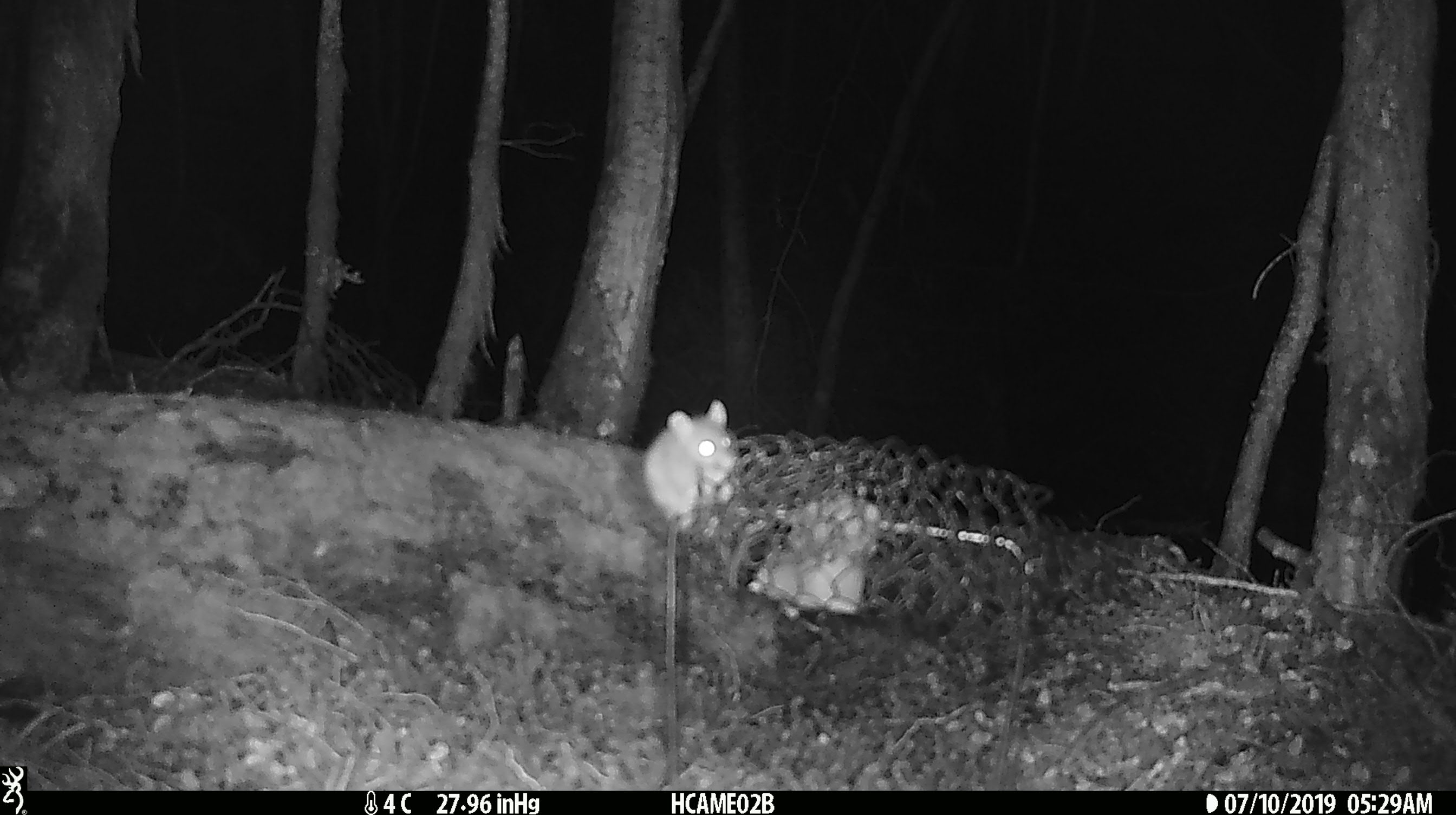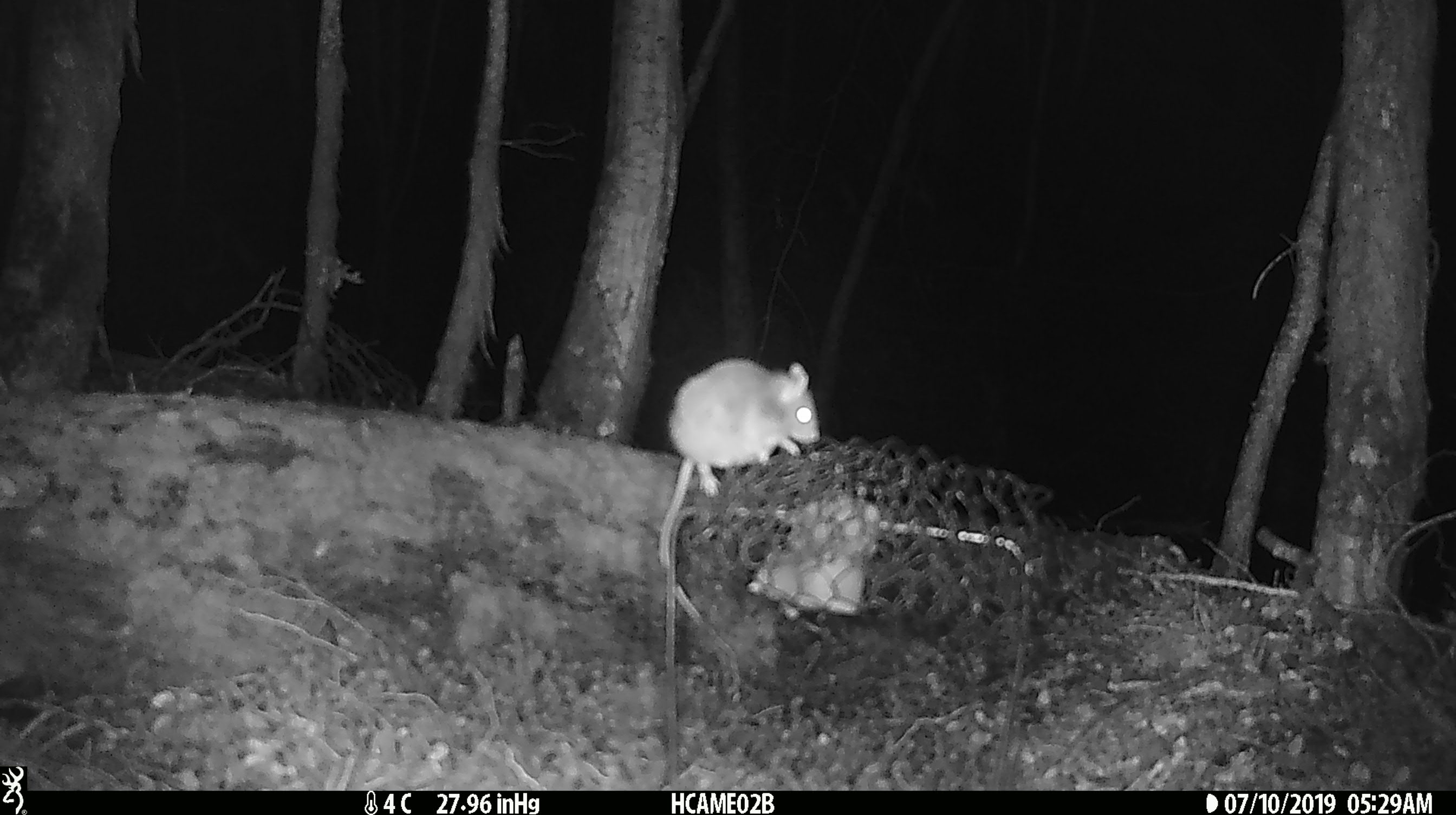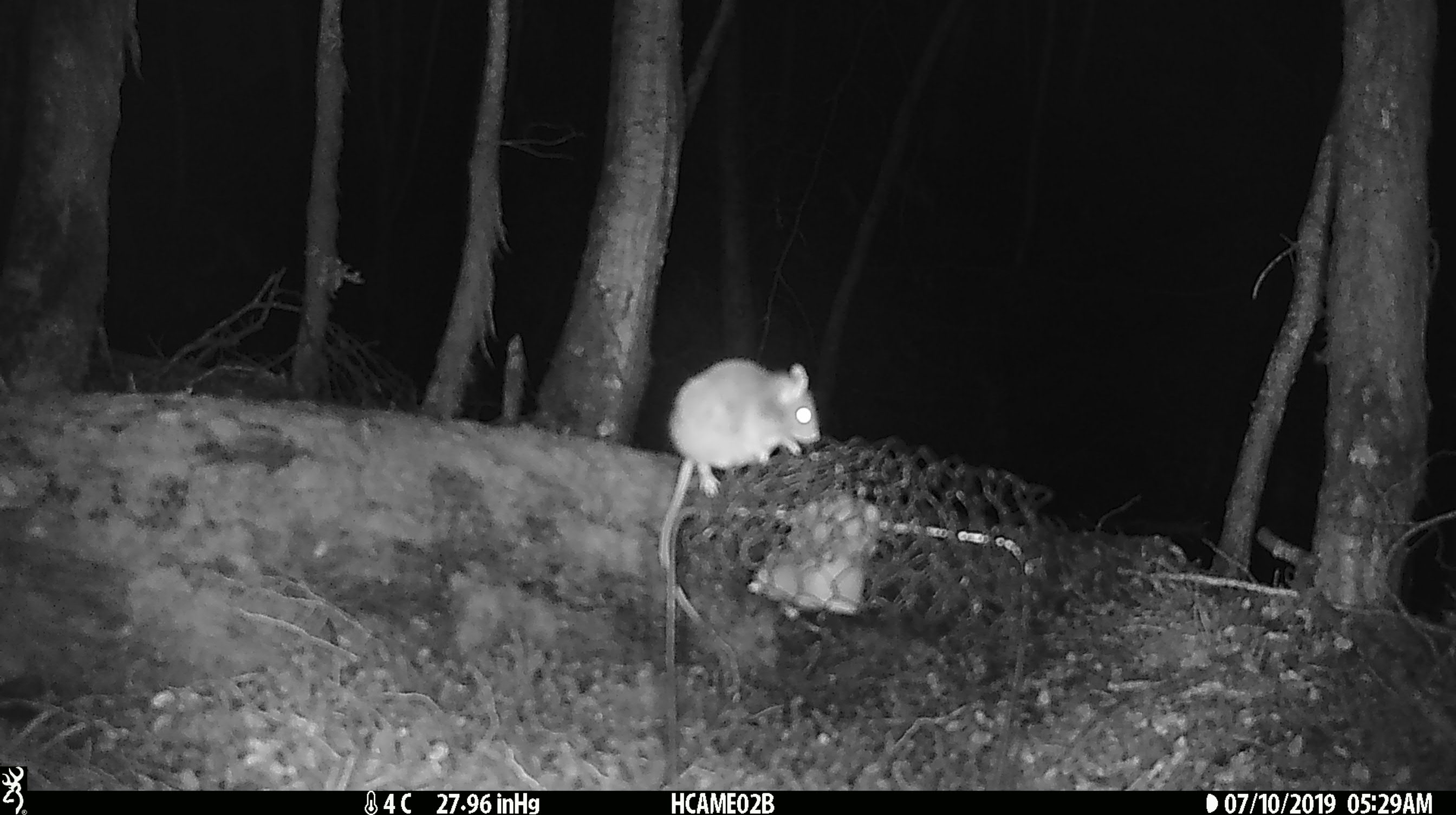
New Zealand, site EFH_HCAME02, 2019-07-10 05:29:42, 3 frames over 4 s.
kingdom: Animalia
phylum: Chordata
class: Mammalia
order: Rodentia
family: Muridae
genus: Mus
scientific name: Mus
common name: mouse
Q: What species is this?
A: Mouse (Mus).